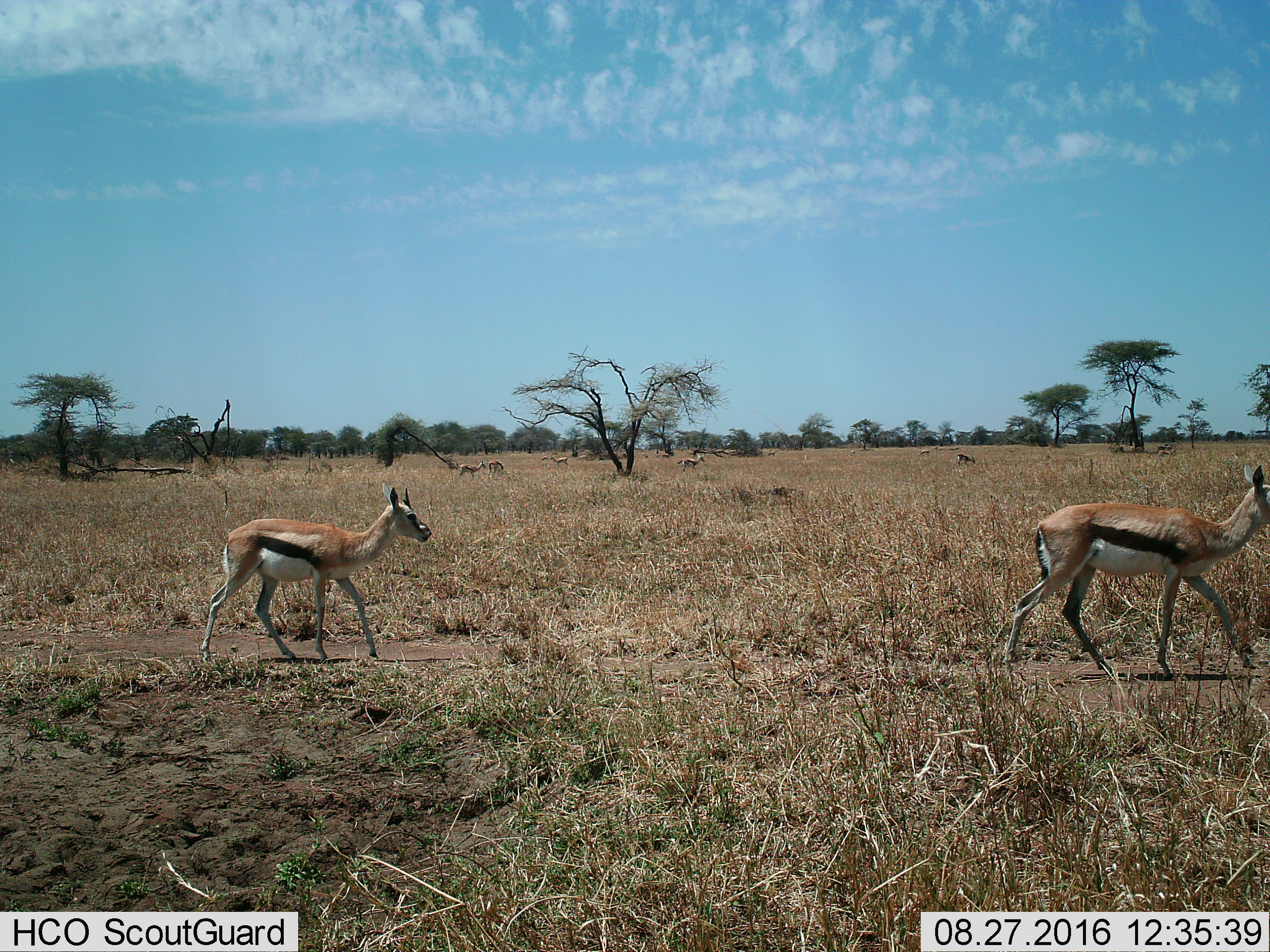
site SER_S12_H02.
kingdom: Animalia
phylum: Chordata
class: Mammalia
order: Artiodactyla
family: Bovidae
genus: Eudorcas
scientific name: Eudorcas thomsonii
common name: thomson's gazelle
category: gazellethomsons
Gazellethomsons (thomson's gazelle) (Eudorcas thomsonii), count 10. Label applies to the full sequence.